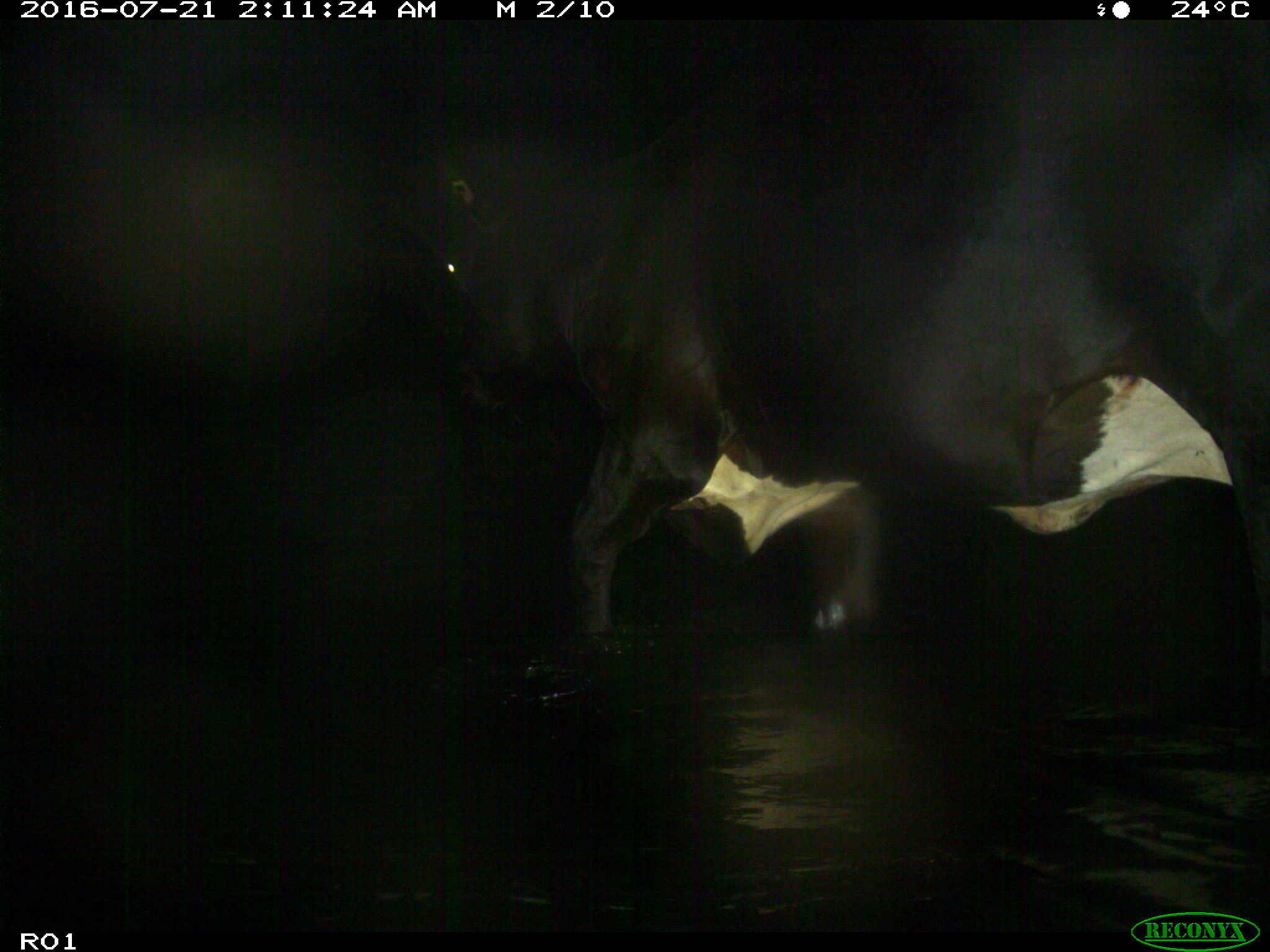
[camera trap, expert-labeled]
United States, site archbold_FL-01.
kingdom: Animalia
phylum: Chordata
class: Mammalia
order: Artiodactyla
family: Bovidae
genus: Bos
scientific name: Bos taurus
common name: domestic cow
Bos taurus (domestic cow).